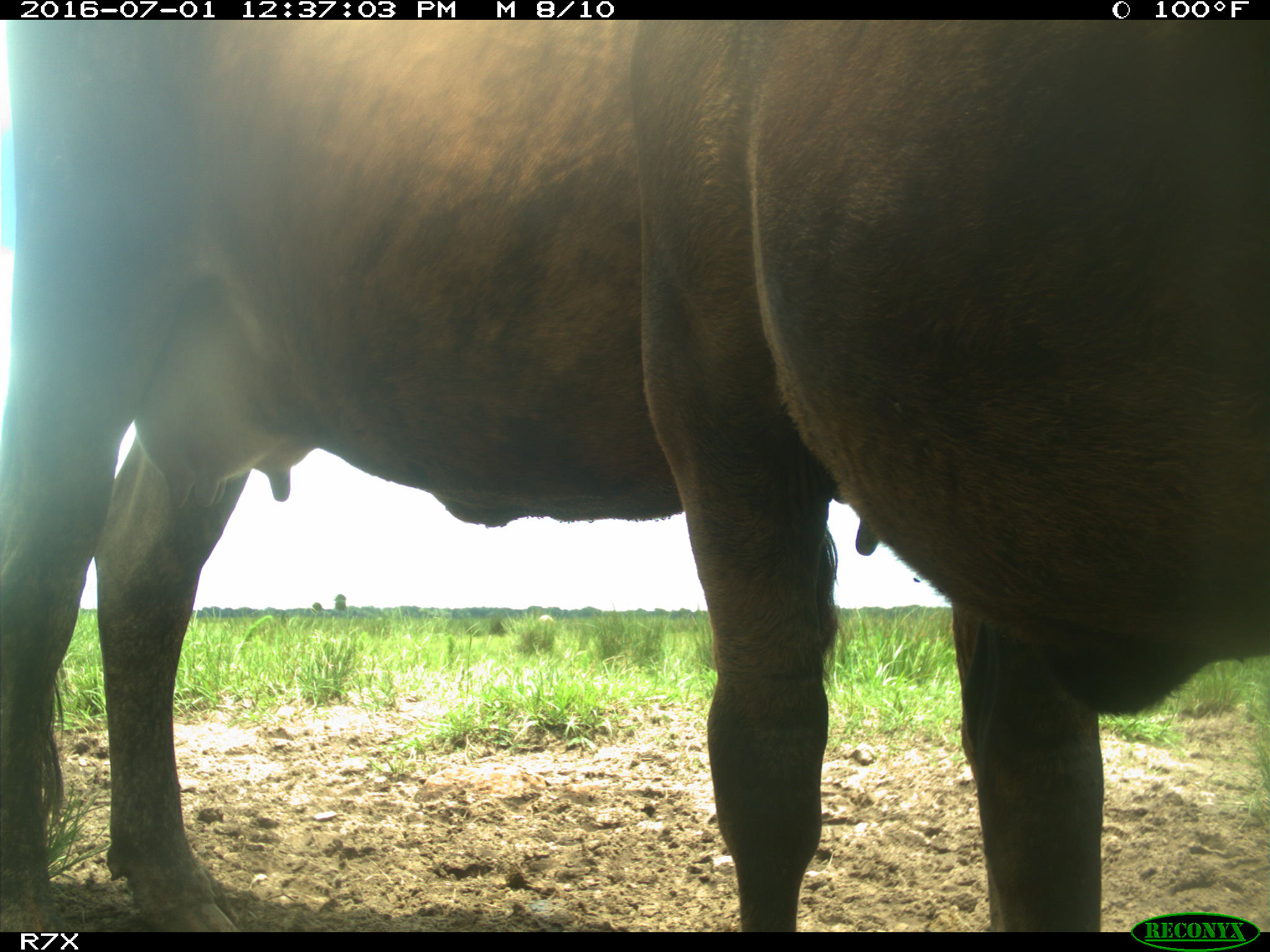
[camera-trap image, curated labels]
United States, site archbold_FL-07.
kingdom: Animalia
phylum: Chordata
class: Mammalia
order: Artiodactyla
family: Bovidae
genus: Bos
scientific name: Bos taurus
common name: domestic cow